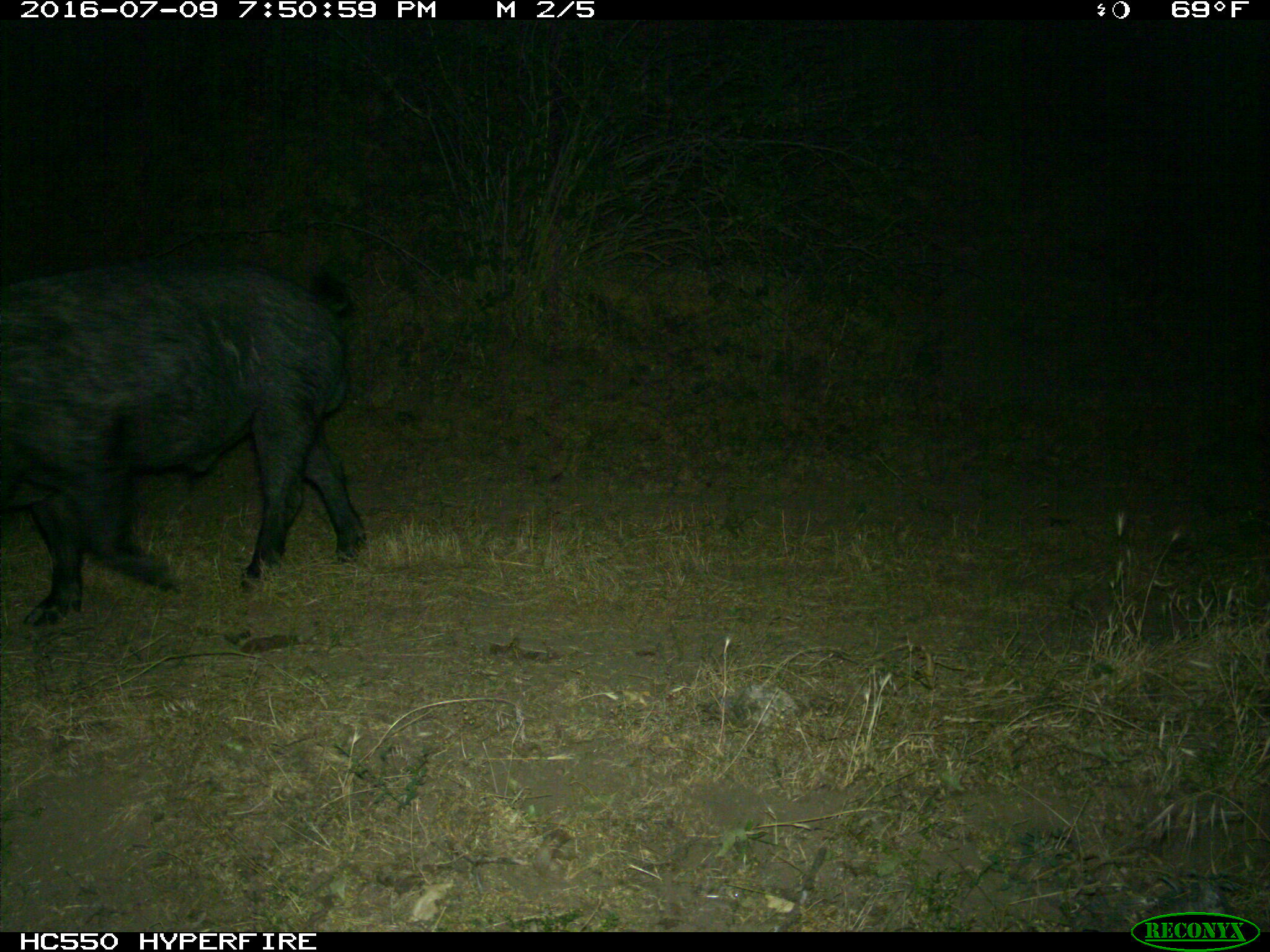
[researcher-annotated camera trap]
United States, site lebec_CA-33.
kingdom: Animalia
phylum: Chordata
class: Mammalia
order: Artiodactyla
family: Suidae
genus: Sus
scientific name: Sus scrofa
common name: wild boar